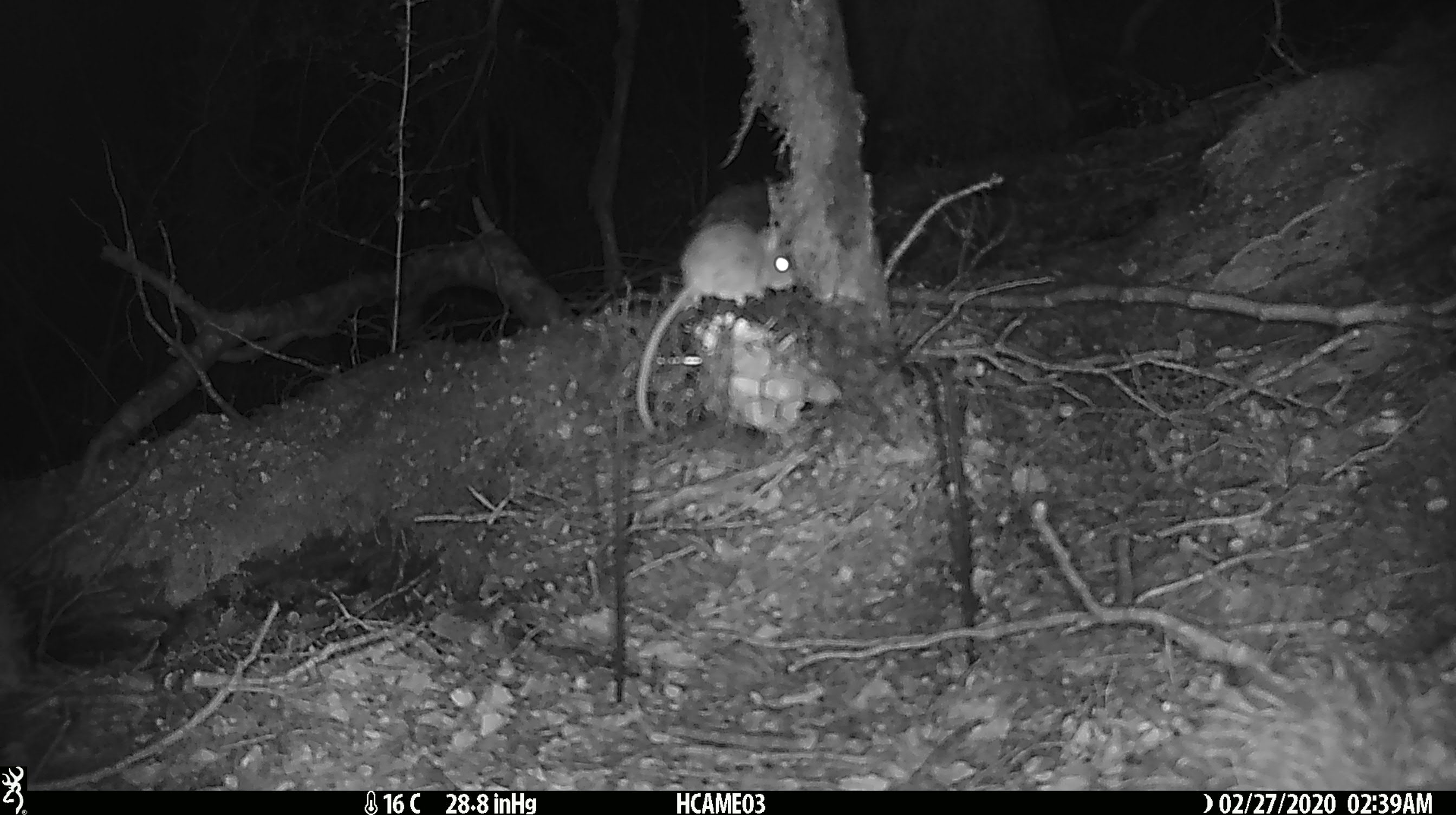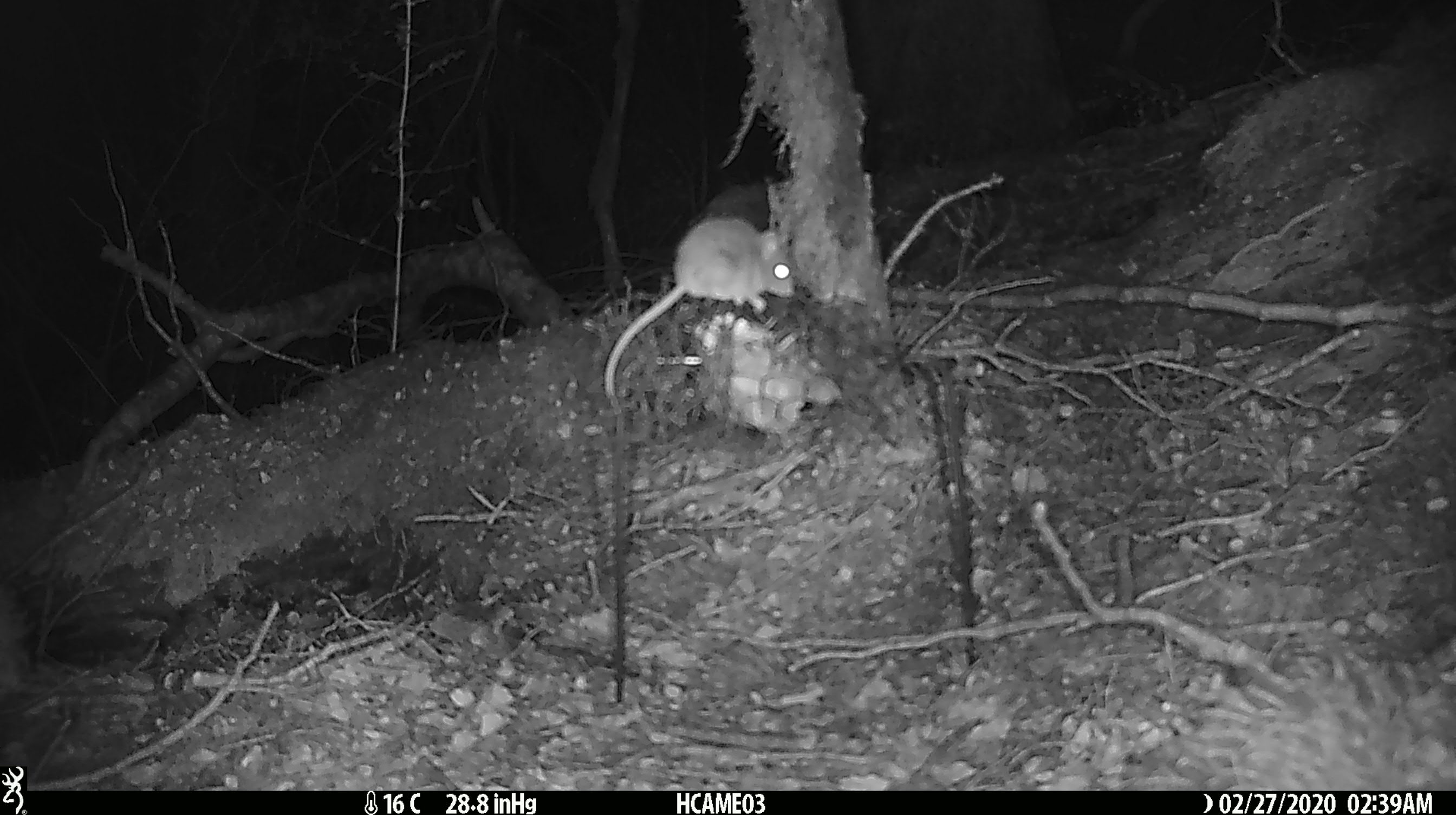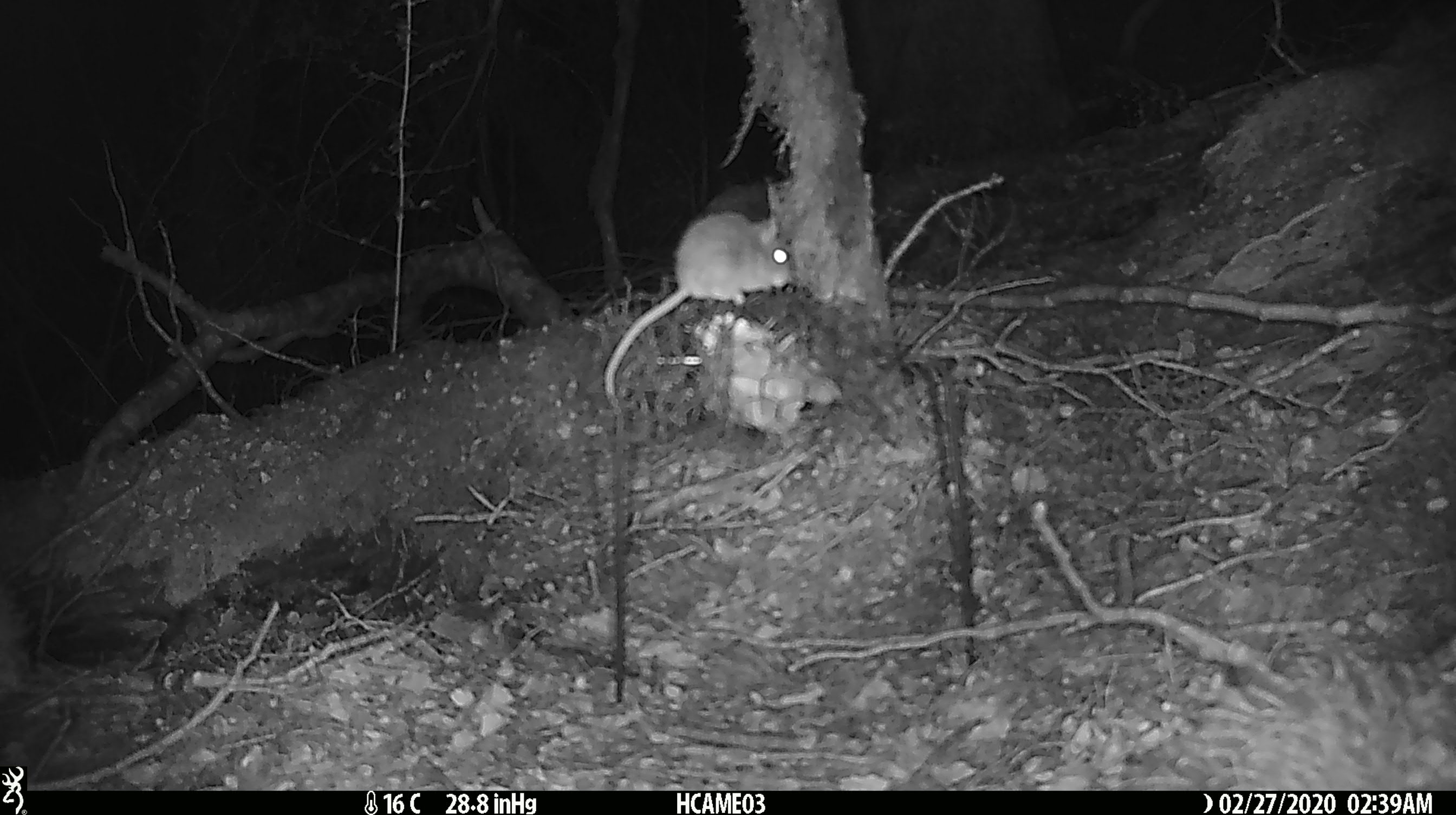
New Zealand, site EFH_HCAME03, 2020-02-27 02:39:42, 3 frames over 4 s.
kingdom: Animalia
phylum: Chordata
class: Mammalia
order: Rodentia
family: Muridae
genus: Mus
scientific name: Mus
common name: mouse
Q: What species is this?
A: Mouse (Mus).